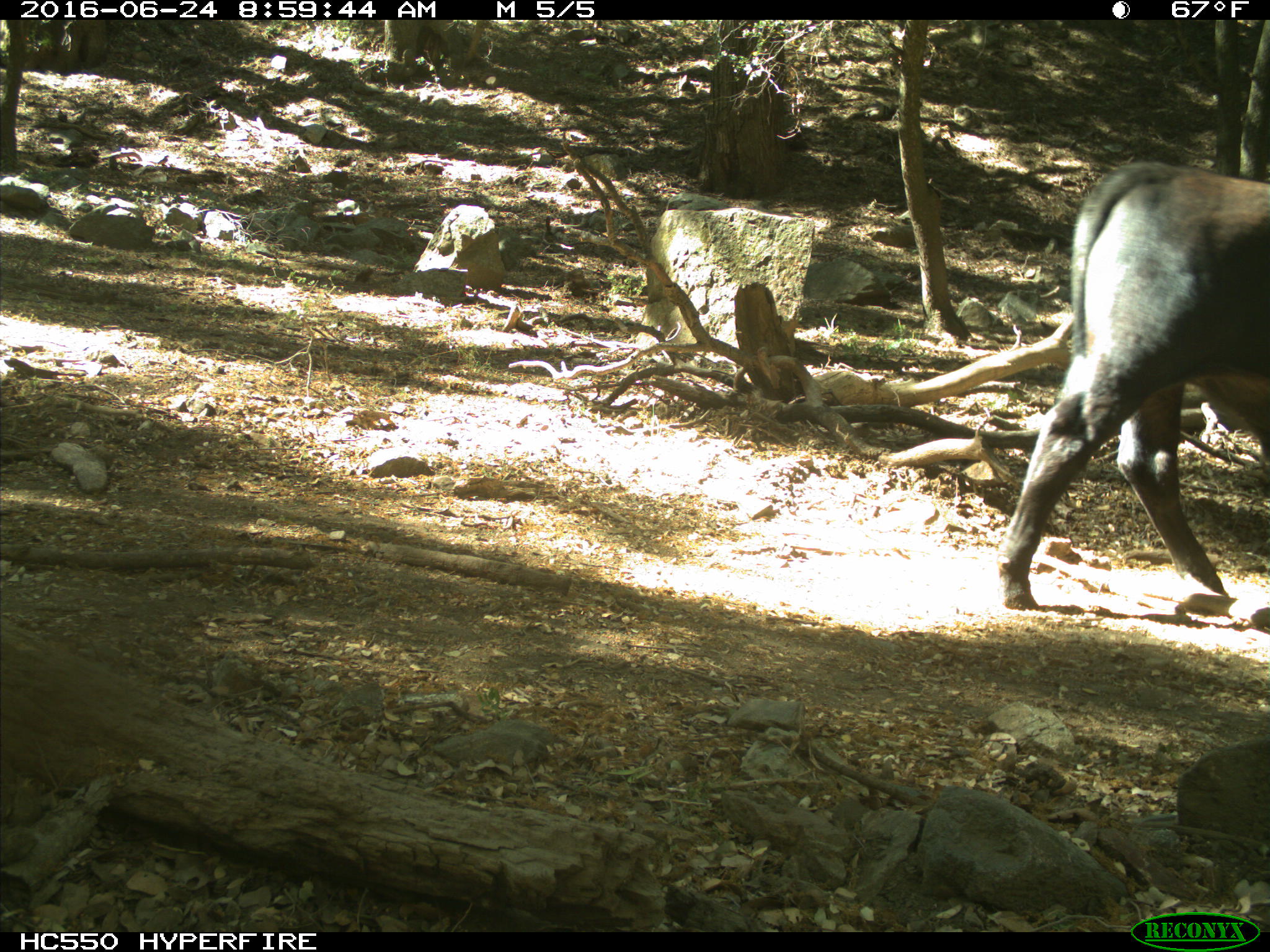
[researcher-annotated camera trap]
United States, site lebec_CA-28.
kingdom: Animalia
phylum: Chordata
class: Mammalia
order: Artiodactyla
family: Bovidae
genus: Bos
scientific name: Bos taurus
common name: domestic cow